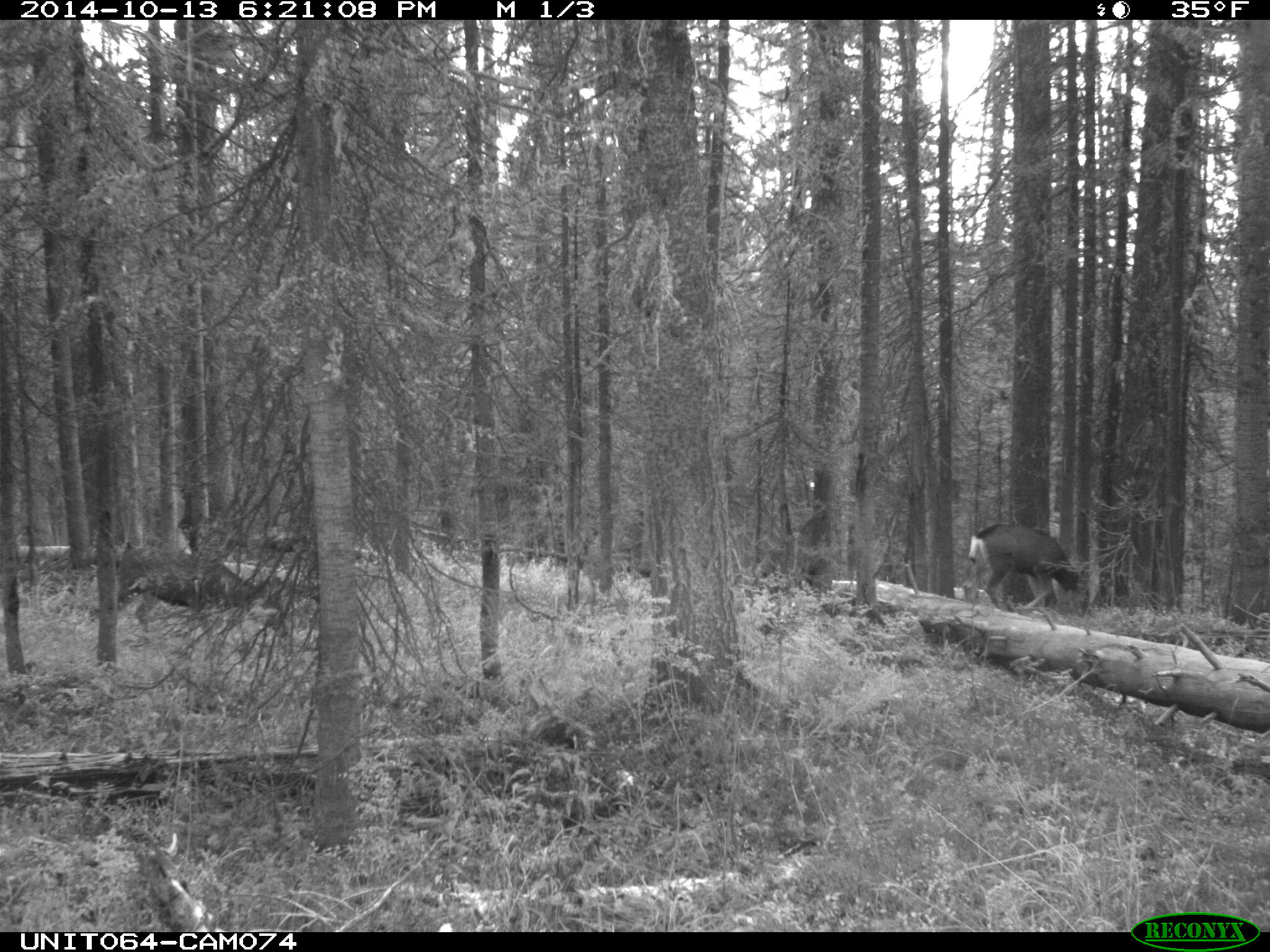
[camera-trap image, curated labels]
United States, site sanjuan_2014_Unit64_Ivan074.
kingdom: Animalia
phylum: Chordata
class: Mammalia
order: Artiodactyla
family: Cervidae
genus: Odocoileus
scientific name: Odocoileus hemionus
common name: mule deer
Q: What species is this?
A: Odocoileus hemionus (mule deer).